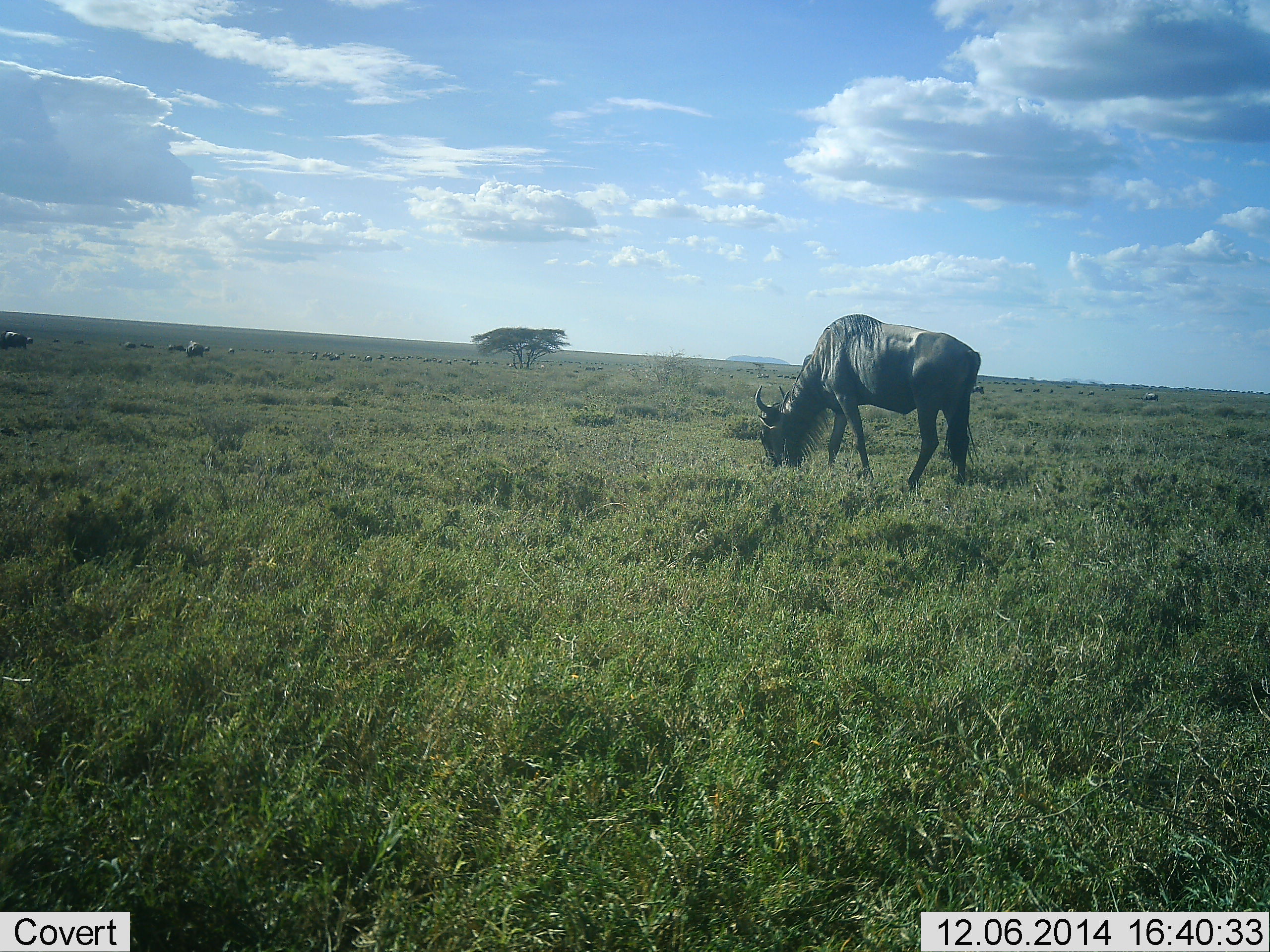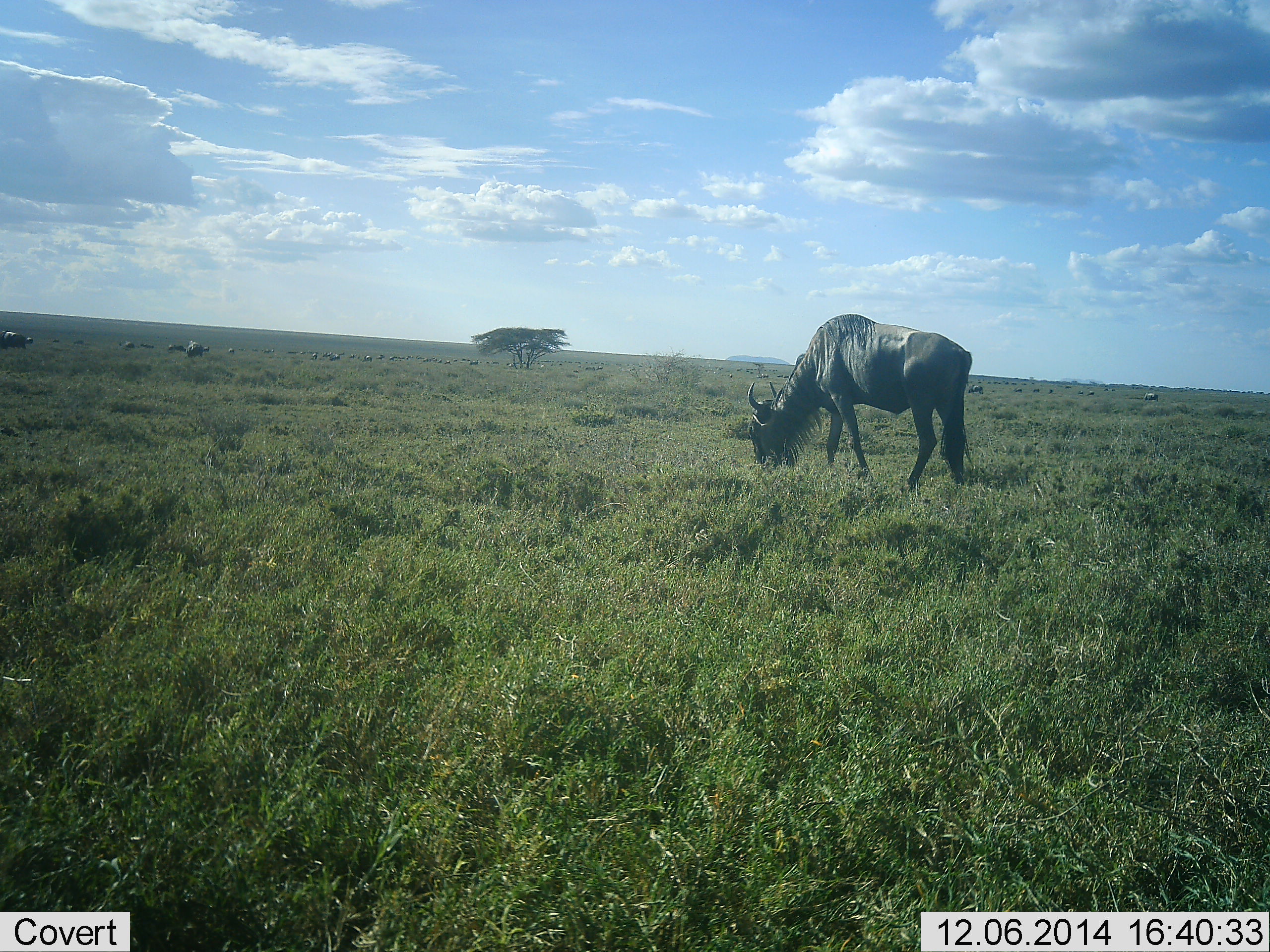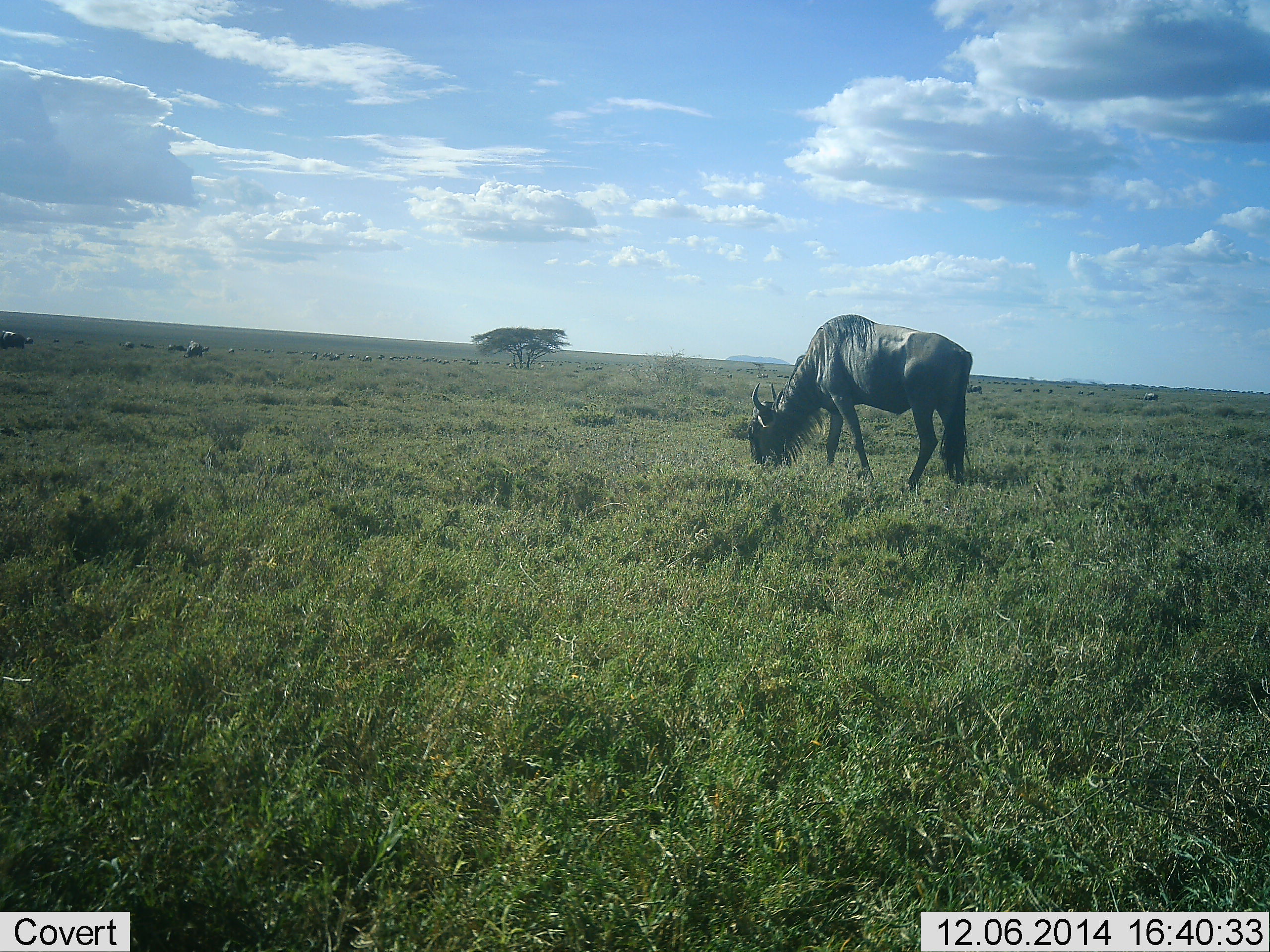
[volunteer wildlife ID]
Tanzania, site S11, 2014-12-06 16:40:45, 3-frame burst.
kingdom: Animalia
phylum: Chordata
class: Mammalia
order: Artiodactyla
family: Bovidae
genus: Connochaetes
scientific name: Connochaetes taurinus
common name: blue wildebeest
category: wildebeest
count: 11-50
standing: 40%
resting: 0%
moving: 40%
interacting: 0%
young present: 0%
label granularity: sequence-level